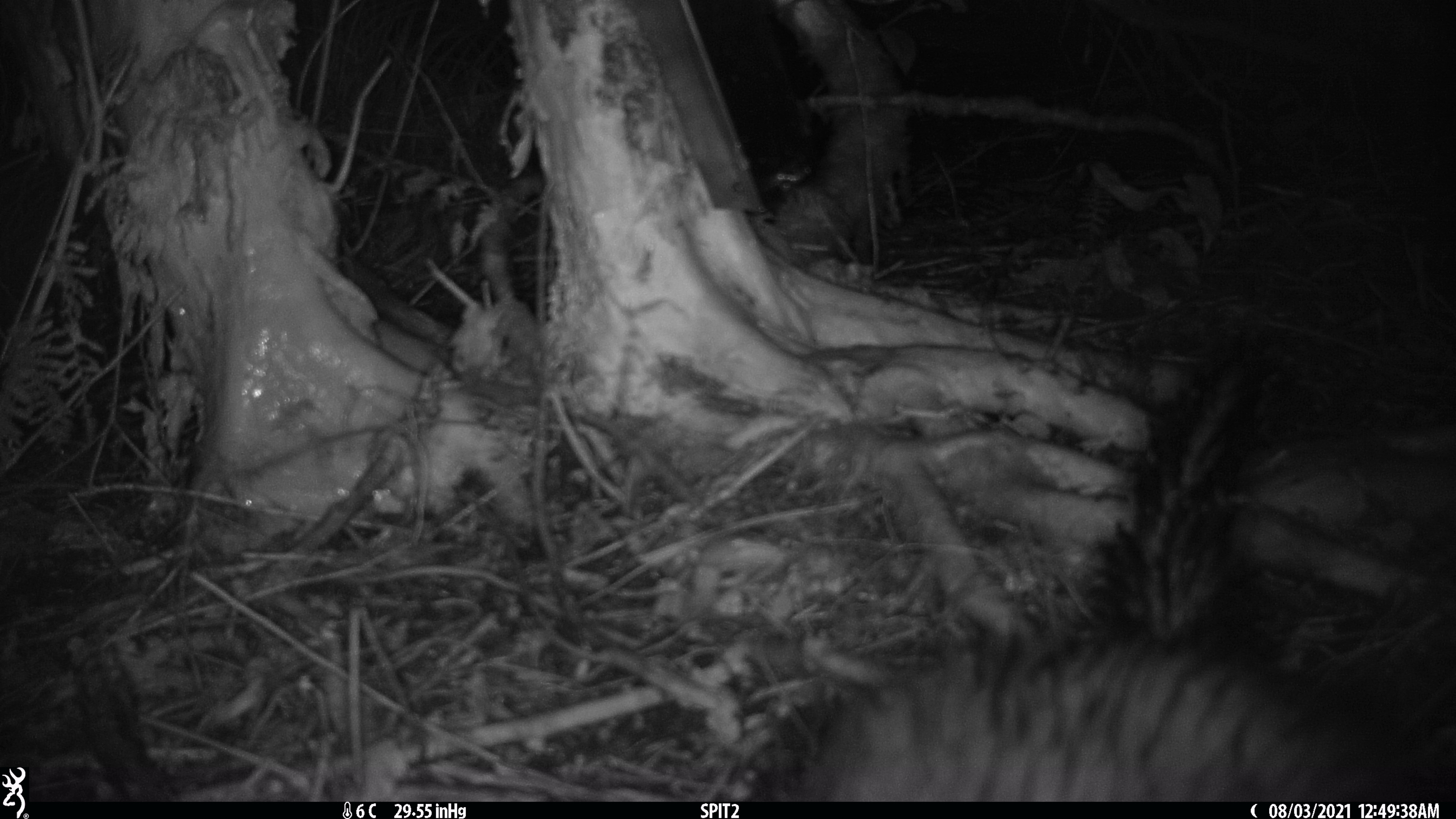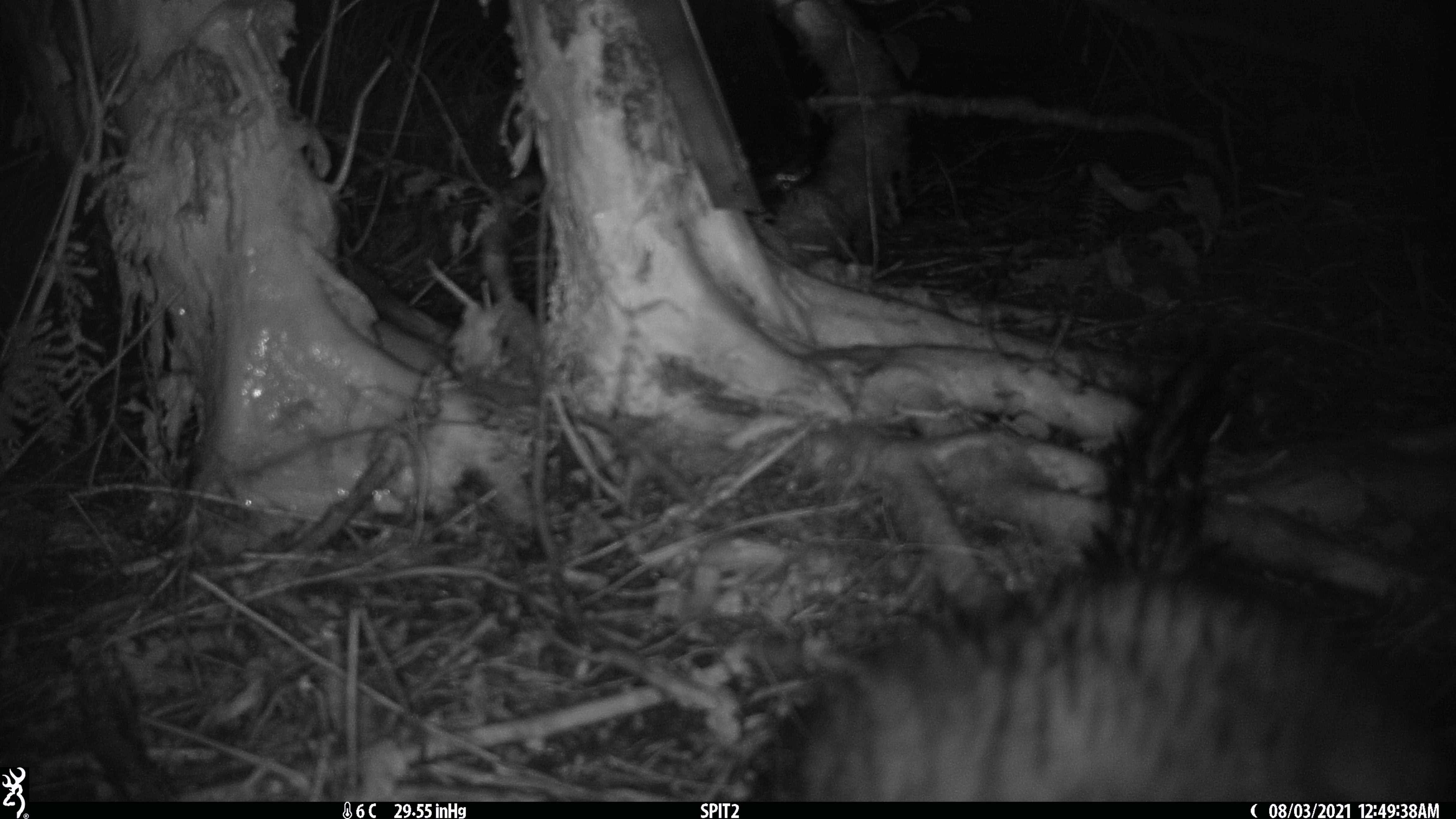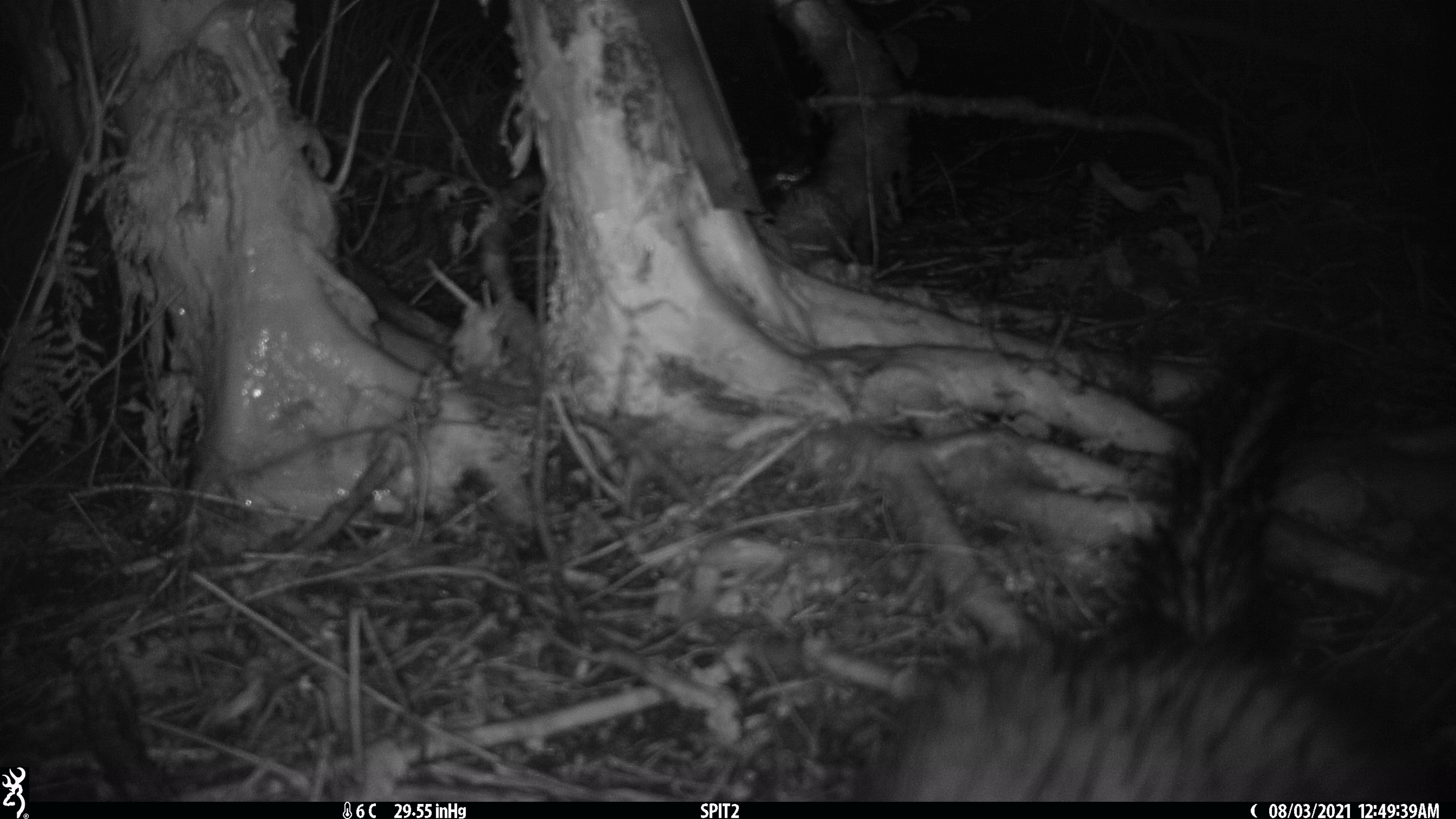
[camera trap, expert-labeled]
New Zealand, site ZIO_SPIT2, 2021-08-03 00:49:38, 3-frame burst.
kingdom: Animalia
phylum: Chordata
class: Mammalia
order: Diprotodontia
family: Phalangeridae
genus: Trichosurus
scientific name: Trichosurus vulpecula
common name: common brushtail possum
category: possum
Possum (common brushtail possum) (Trichosurus vulpecula).